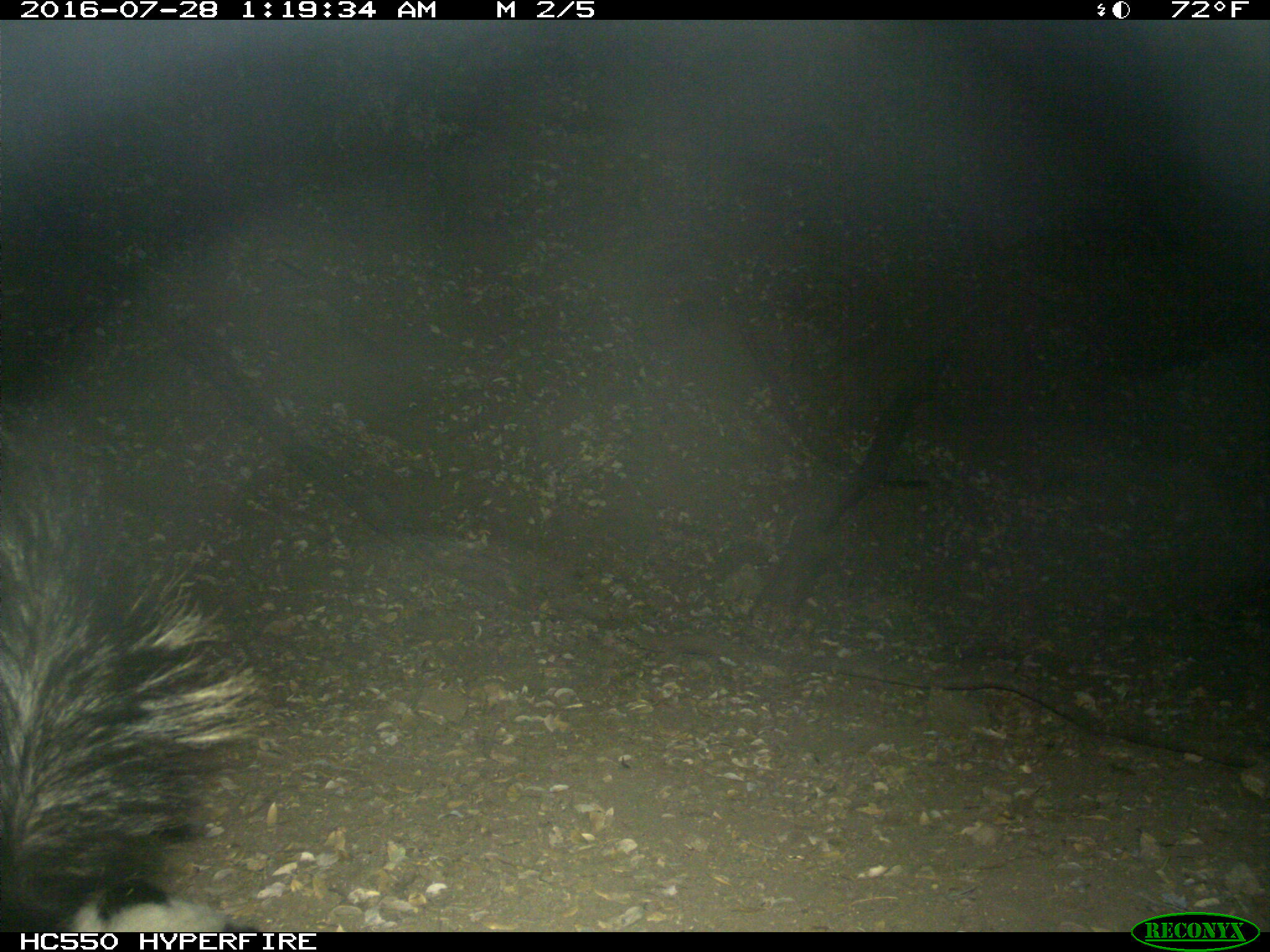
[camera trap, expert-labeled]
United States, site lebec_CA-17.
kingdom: Animalia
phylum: Chordata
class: Mammalia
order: Carnivora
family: Mephitidae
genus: Mephitis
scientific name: Mephitis mephitis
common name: striped skunk